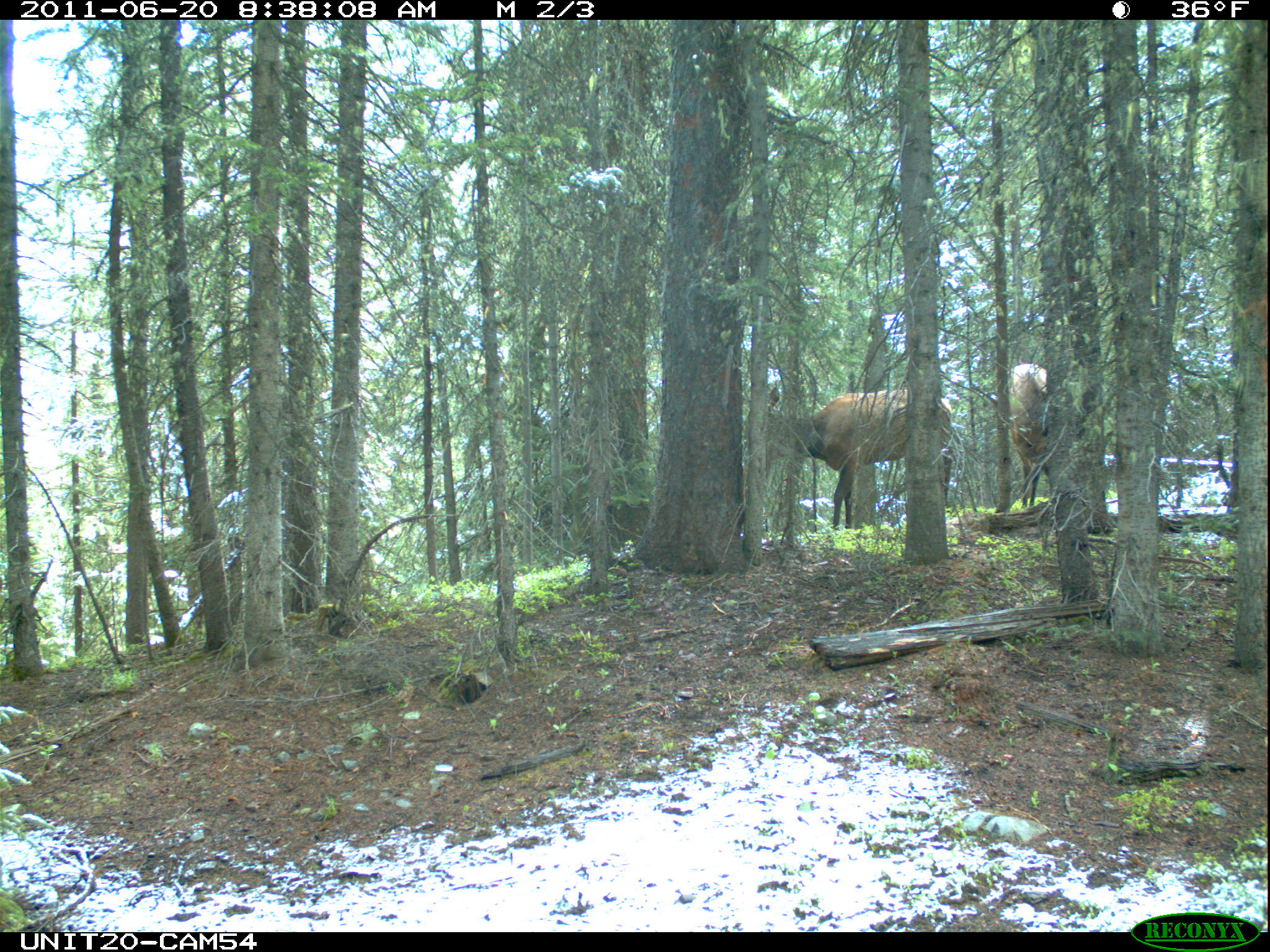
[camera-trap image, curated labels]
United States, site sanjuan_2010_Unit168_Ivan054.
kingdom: Animalia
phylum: Chordata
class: Mammalia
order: Artiodactyla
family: Cervidae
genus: Cervus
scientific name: Cervus elaphus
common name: red deer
Cervus elaphus (red deer).